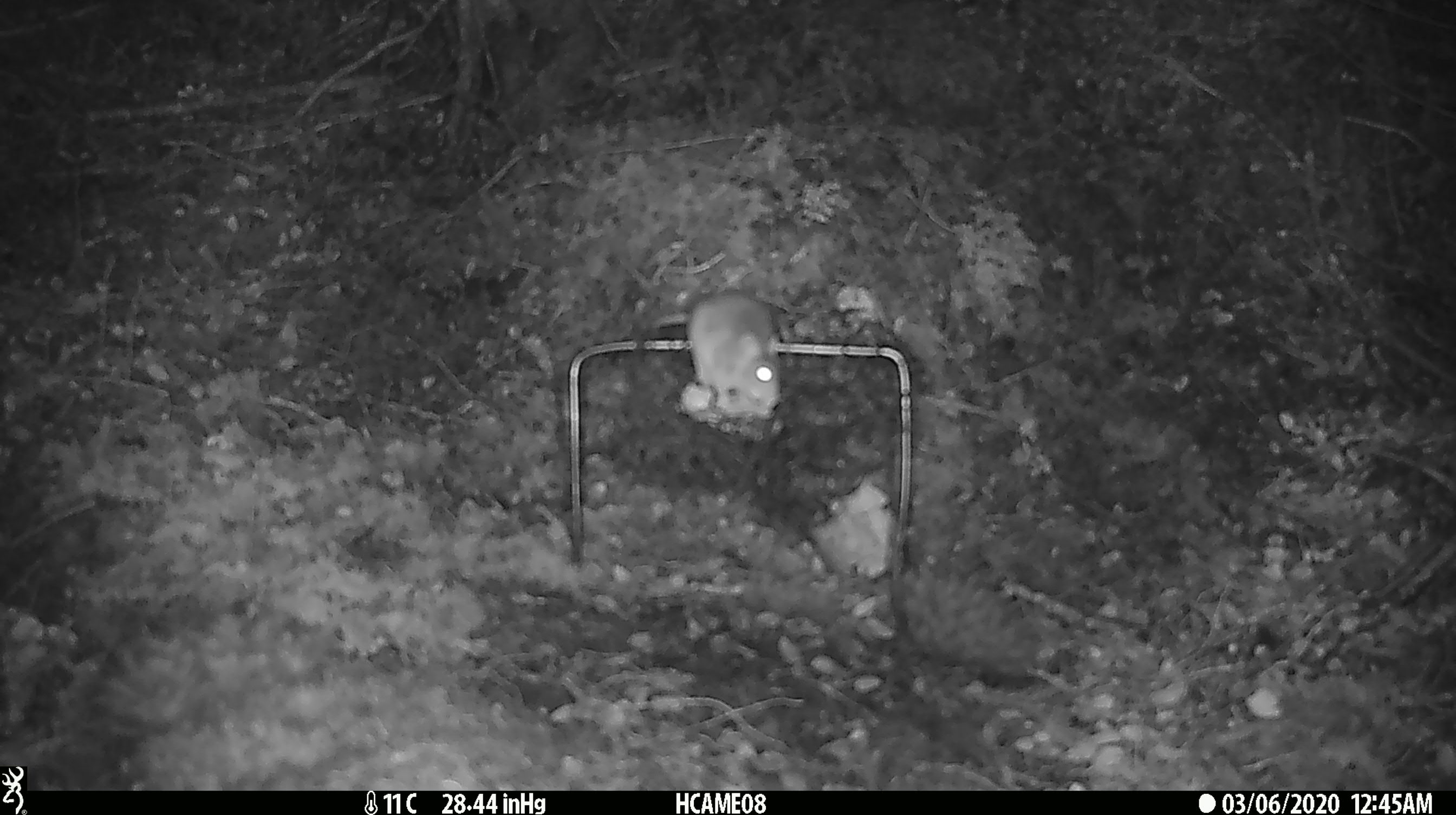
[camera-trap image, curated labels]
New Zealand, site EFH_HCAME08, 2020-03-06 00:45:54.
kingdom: Animalia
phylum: Chordata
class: Mammalia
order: Rodentia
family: Muridae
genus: Mus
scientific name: Mus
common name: mouse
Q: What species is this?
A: Mouse (Mus).